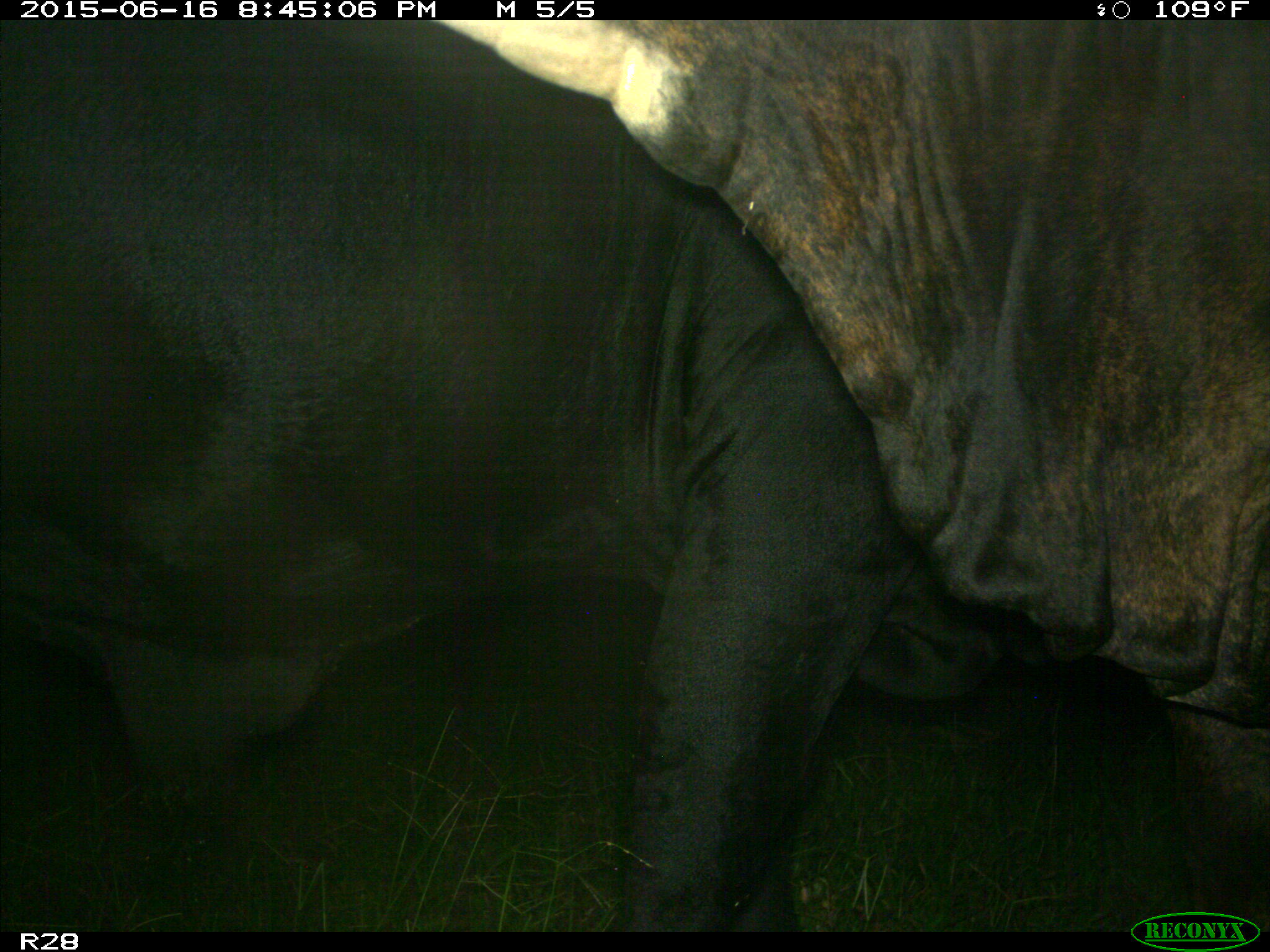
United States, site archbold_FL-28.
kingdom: Animalia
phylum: Chordata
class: Mammalia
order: Artiodactyla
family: Bovidae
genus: Bos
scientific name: Bos taurus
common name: domestic cow